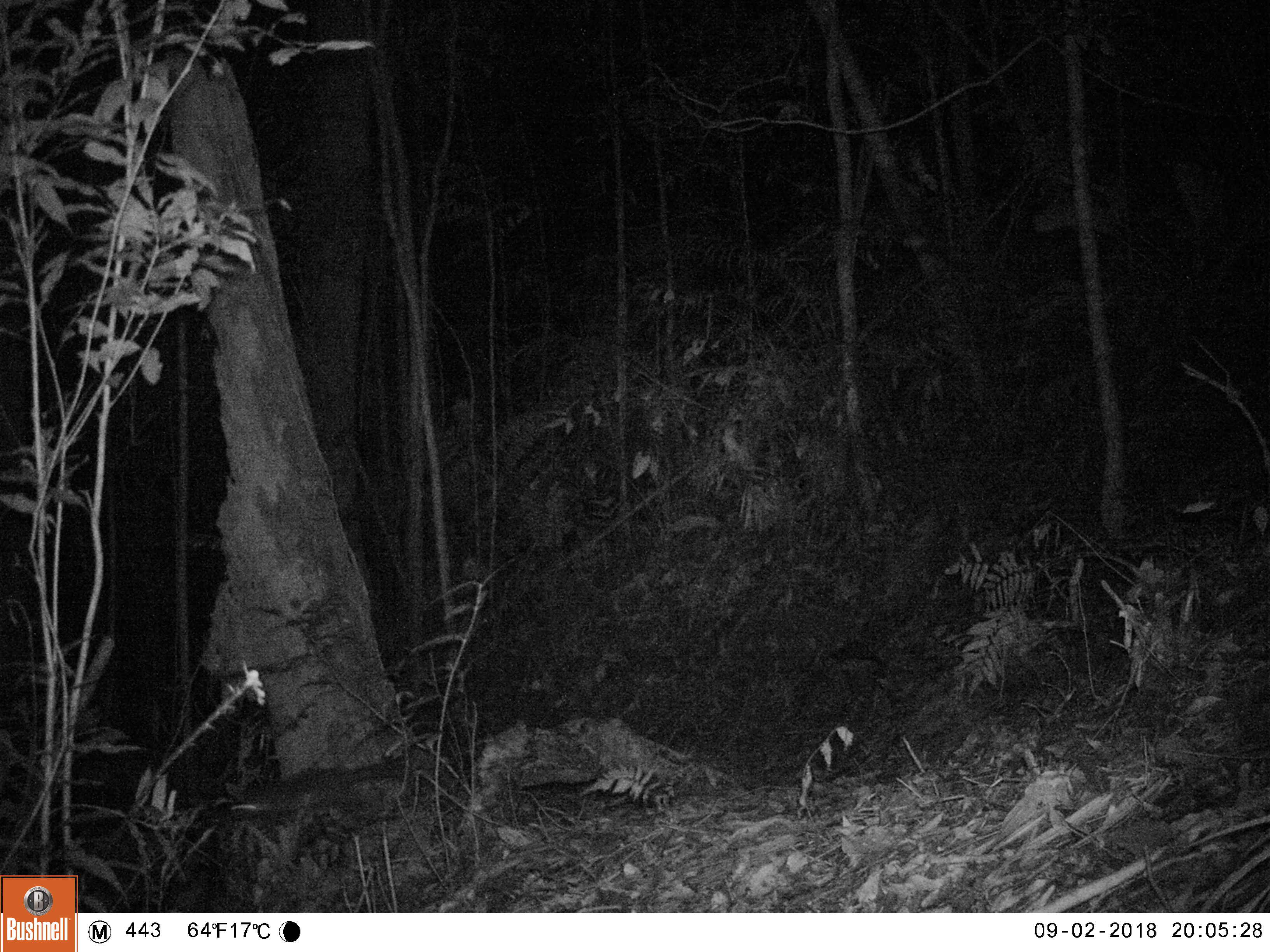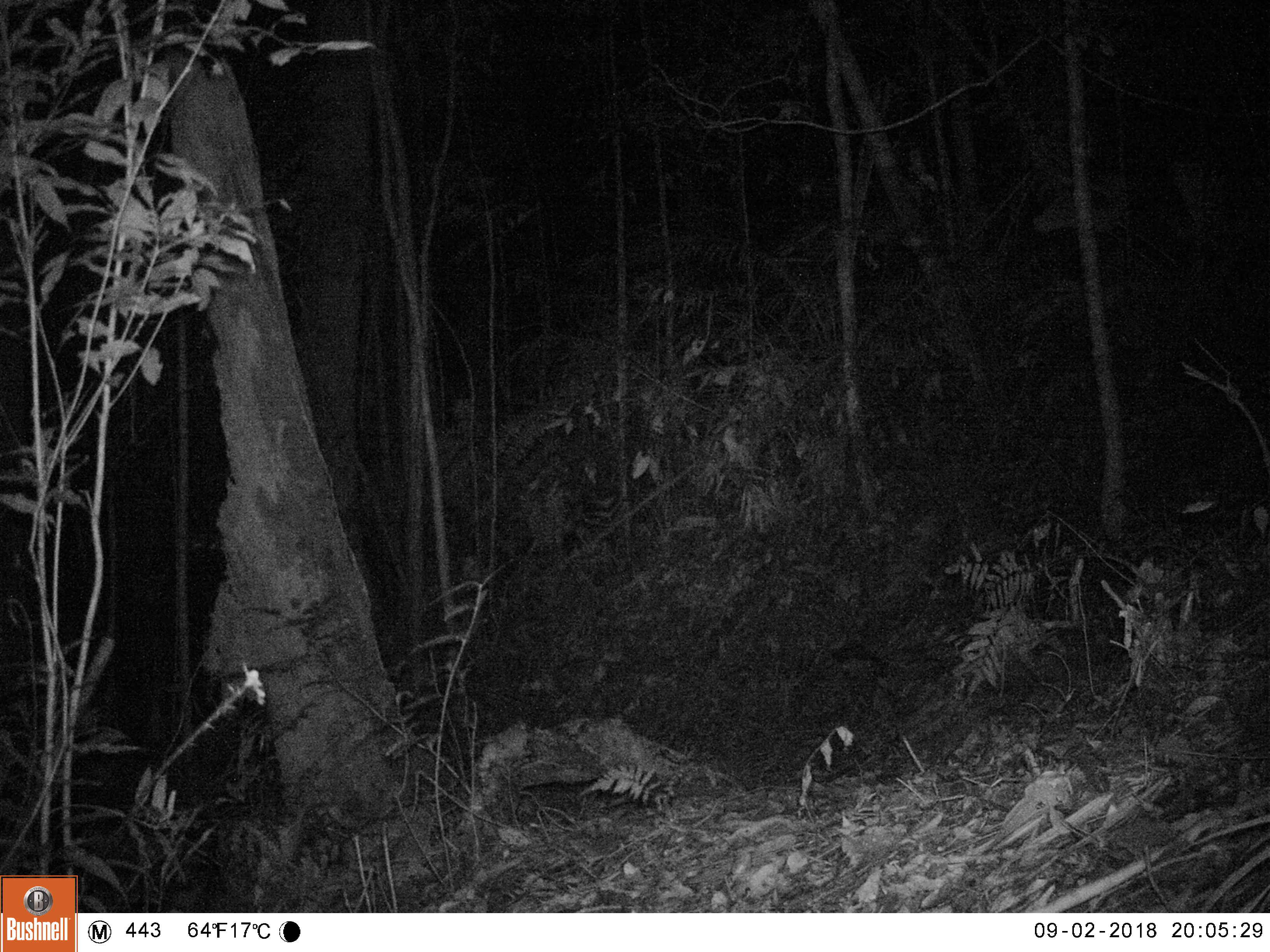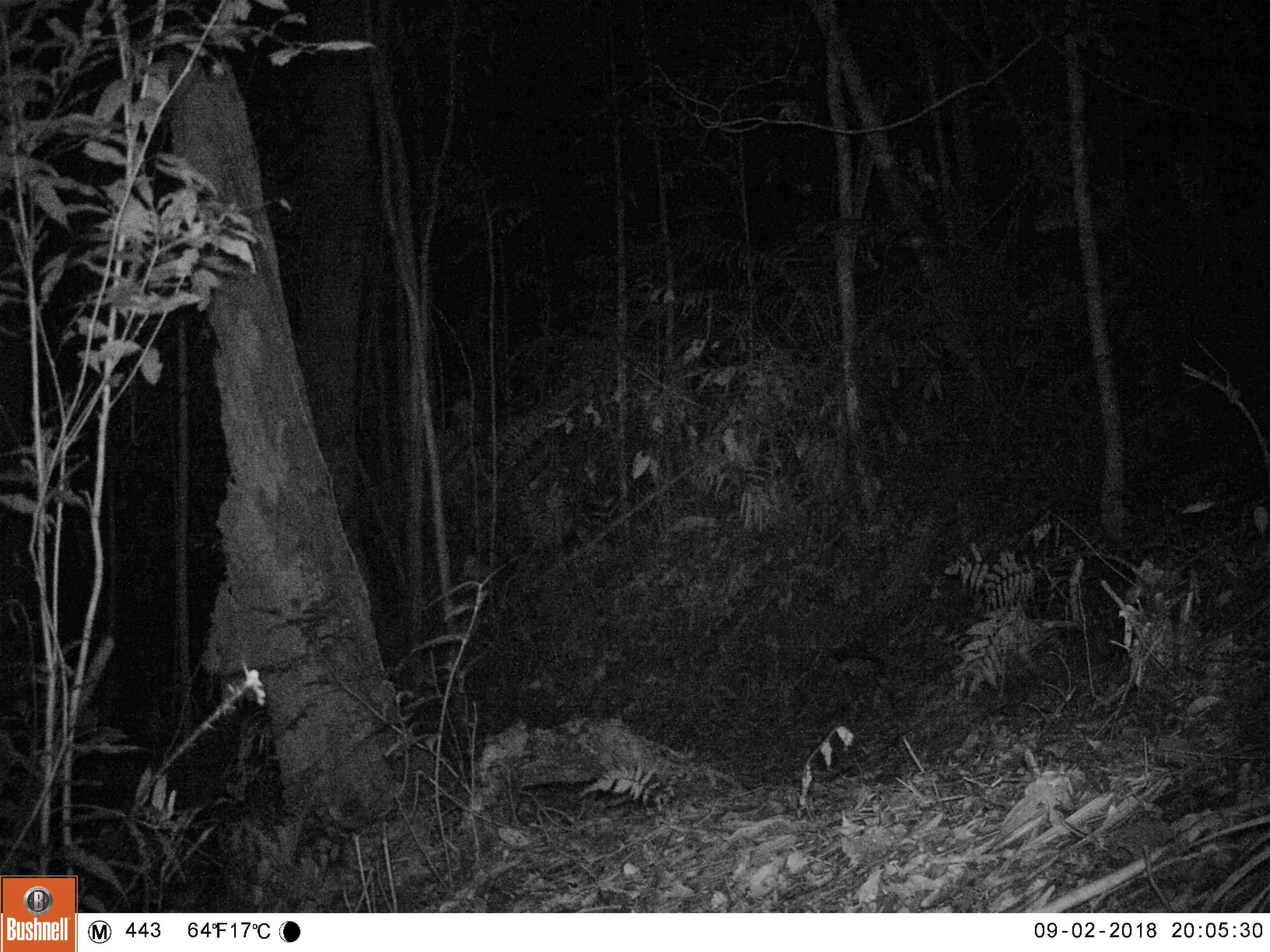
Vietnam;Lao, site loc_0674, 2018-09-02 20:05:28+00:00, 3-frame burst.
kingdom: Animalia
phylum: Chordata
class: Mammalia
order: Carnivora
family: Mustelidae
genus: Melogale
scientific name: Melogale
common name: ferret badger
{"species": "ferret badger (Melogale)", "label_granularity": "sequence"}